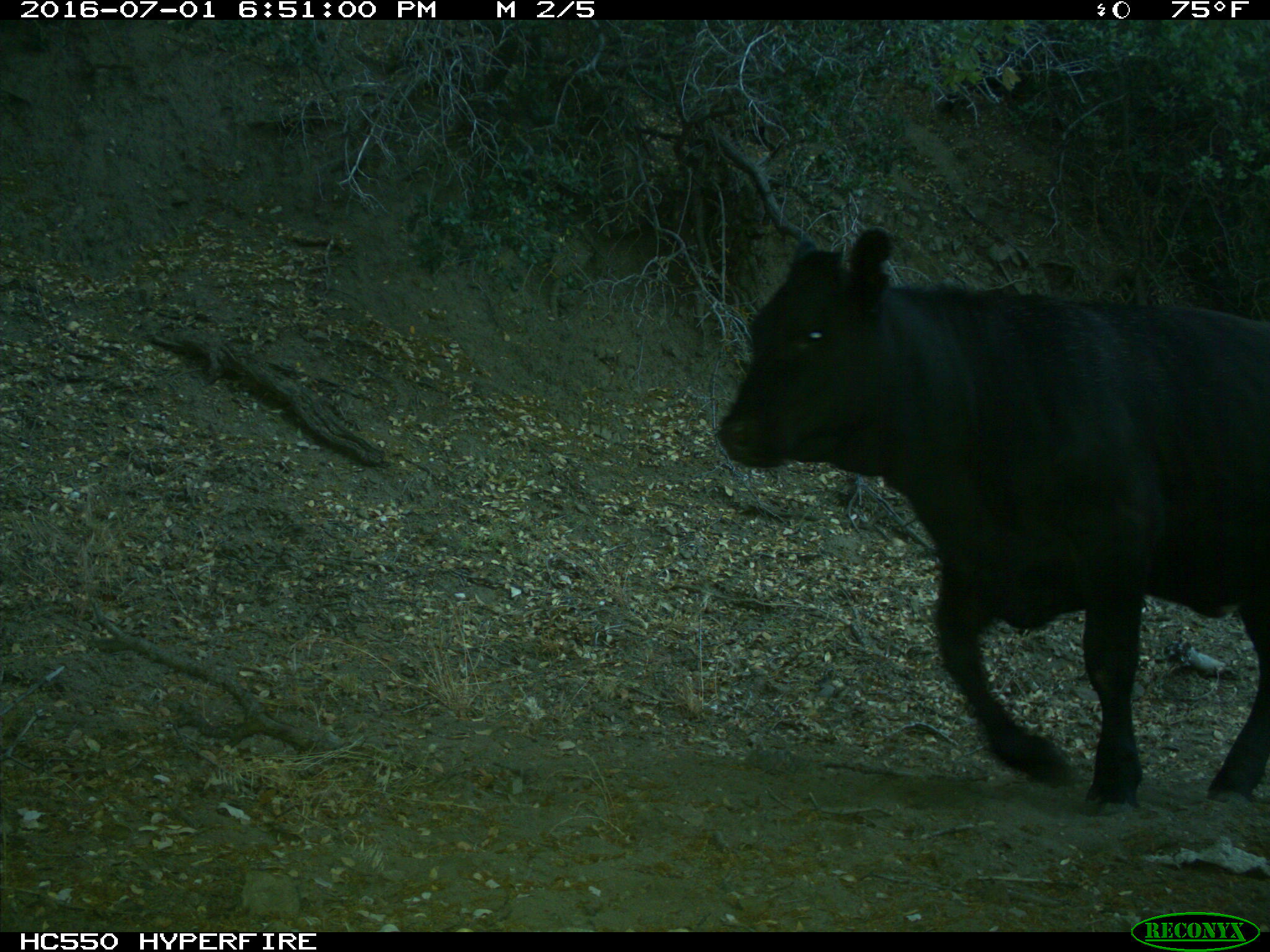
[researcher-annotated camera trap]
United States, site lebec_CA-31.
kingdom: Animalia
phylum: Chordata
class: Mammalia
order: Artiodactyla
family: Bovidae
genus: Bos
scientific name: Bos taurus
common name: domestic cow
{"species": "Bos taurus (domestic cow)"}